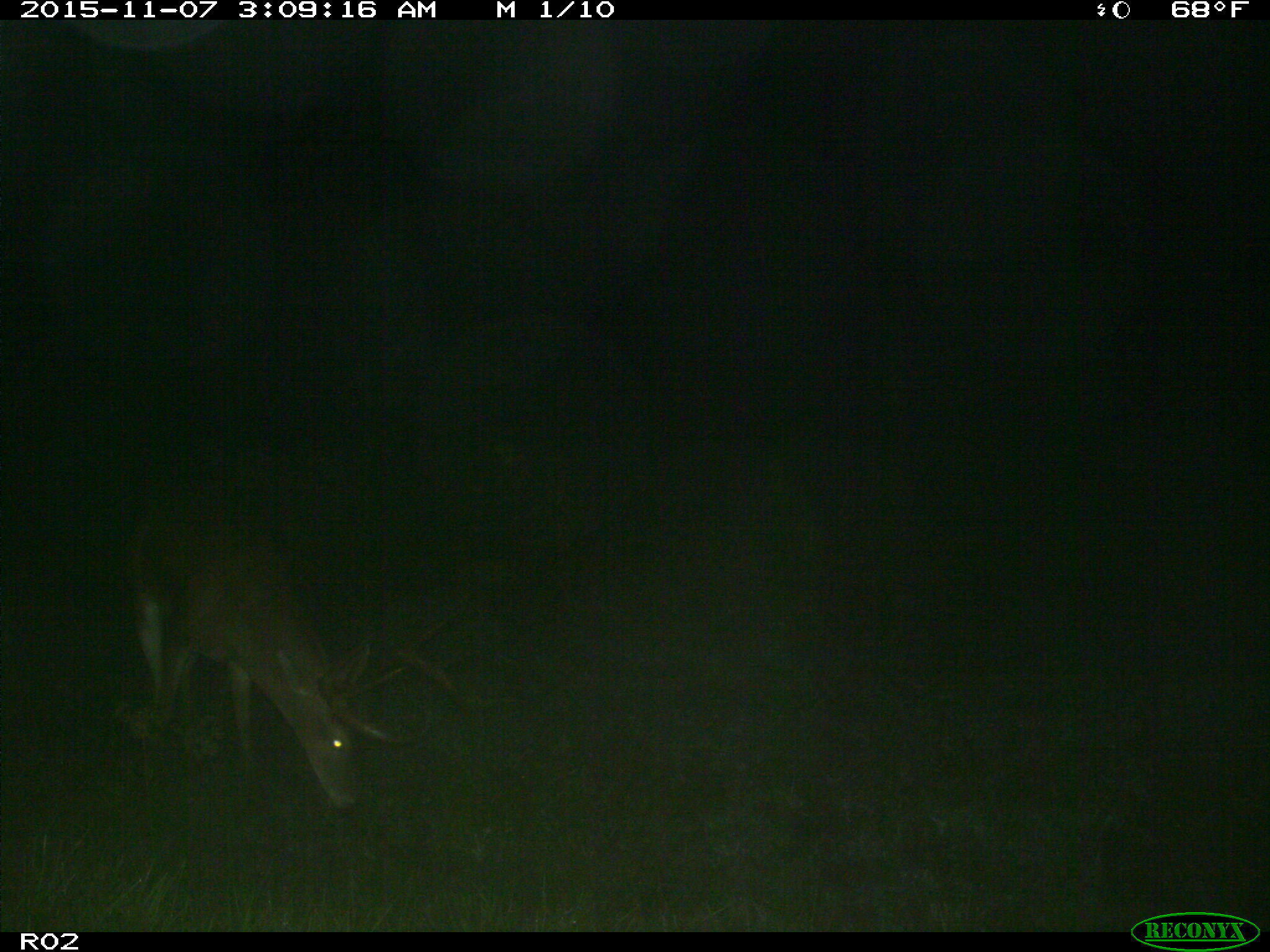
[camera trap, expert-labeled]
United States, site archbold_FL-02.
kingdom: Animalia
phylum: Chordata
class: Mammalia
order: Artiodactyla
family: Cervidae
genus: Odocoileus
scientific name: Odocoileus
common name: deer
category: unidentified deer